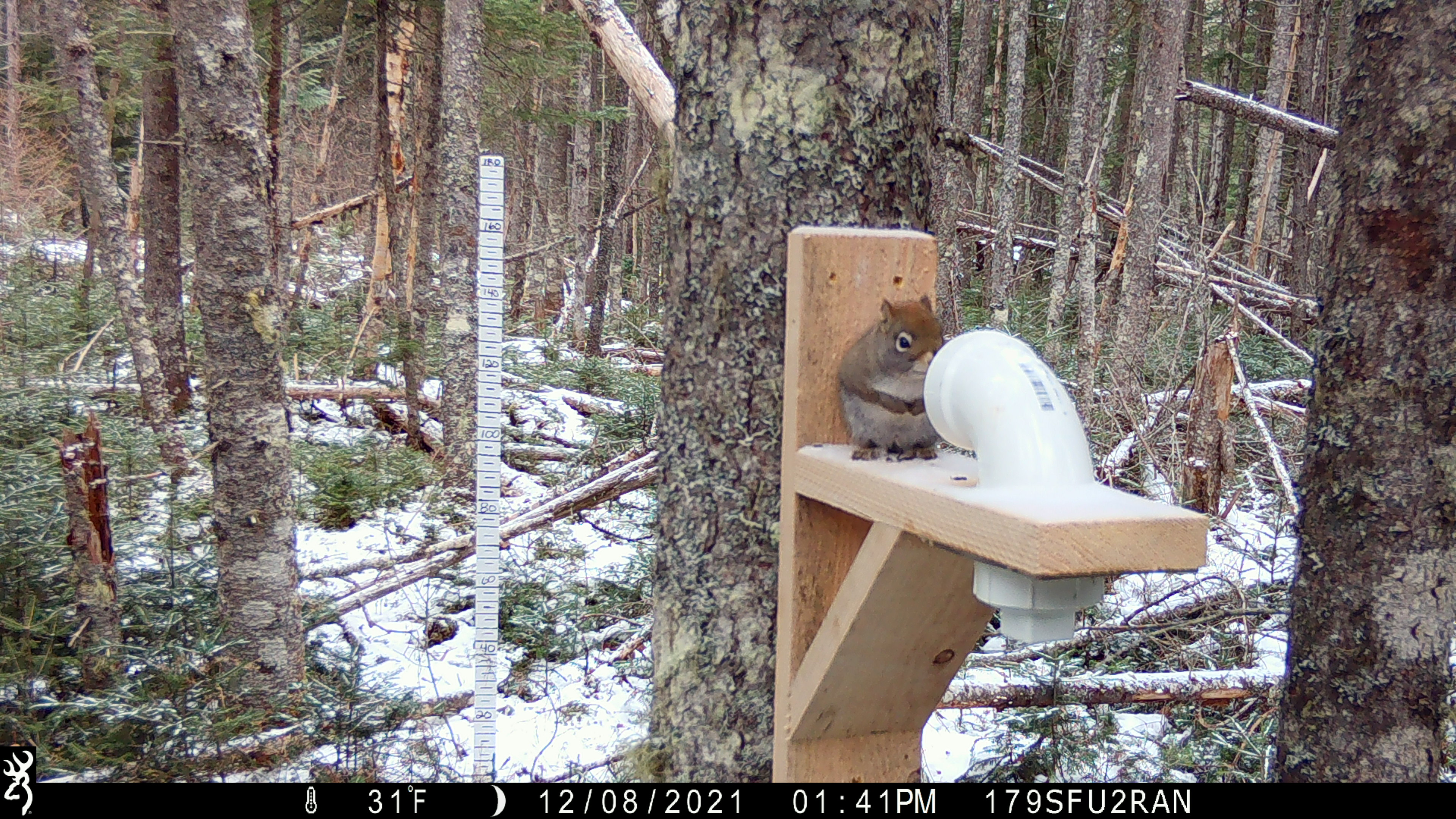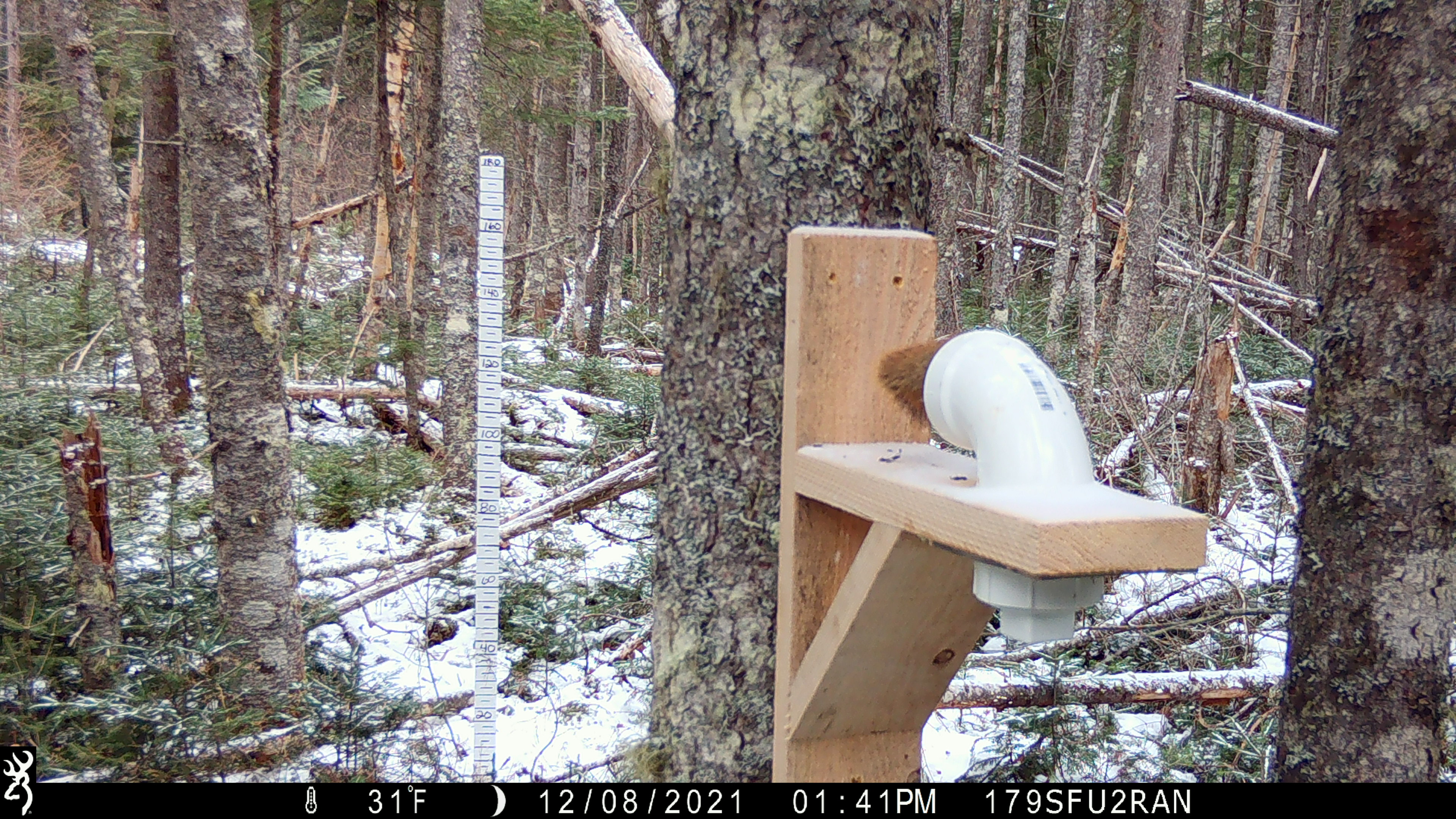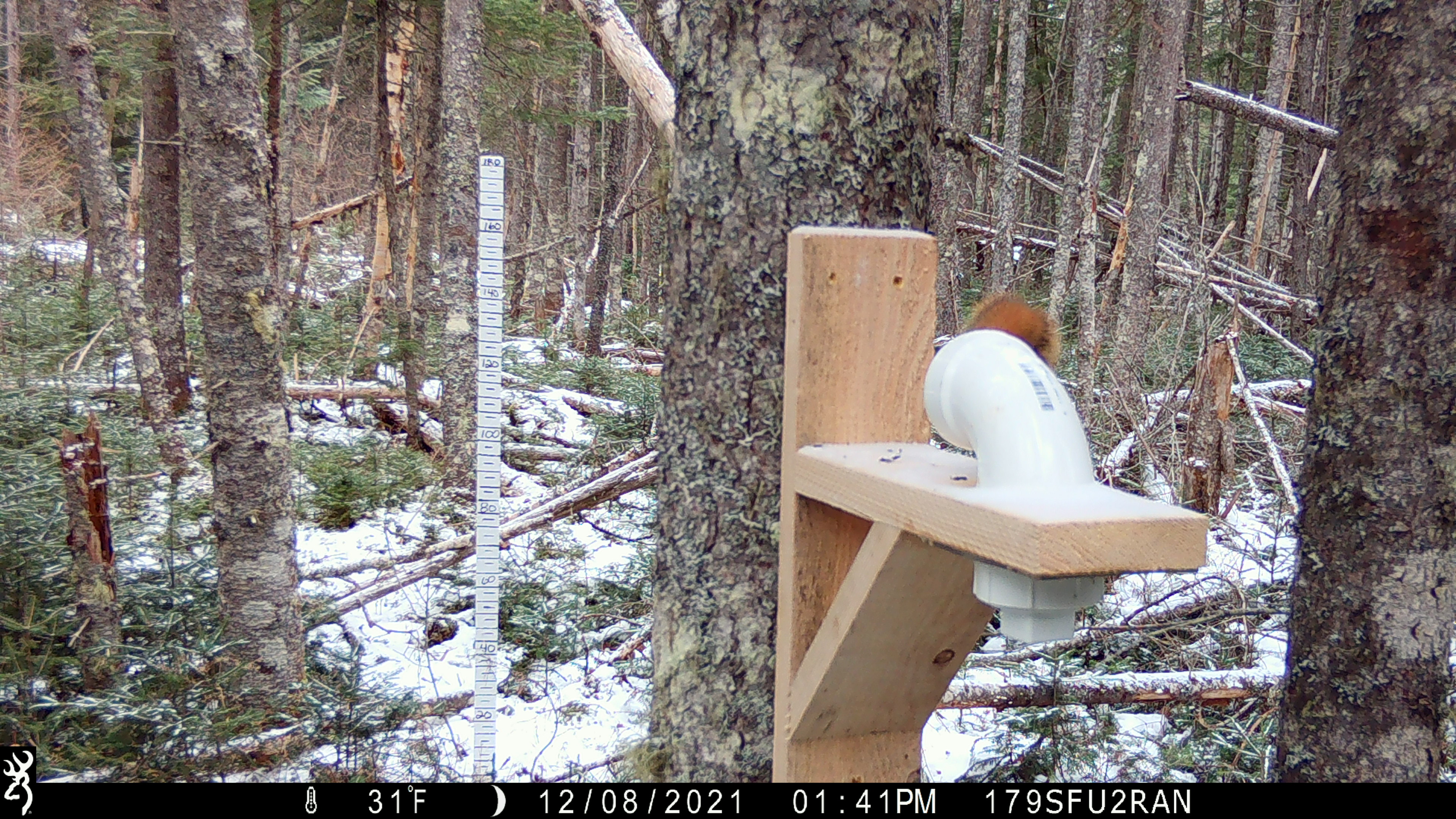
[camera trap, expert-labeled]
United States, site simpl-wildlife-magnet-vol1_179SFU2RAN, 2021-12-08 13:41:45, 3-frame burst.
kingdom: Animalia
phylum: Chordata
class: Mammalia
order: Rodentia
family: Sciuridae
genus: Tamiasciurus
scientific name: Tamiasciurus hudsonicus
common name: red squirrel